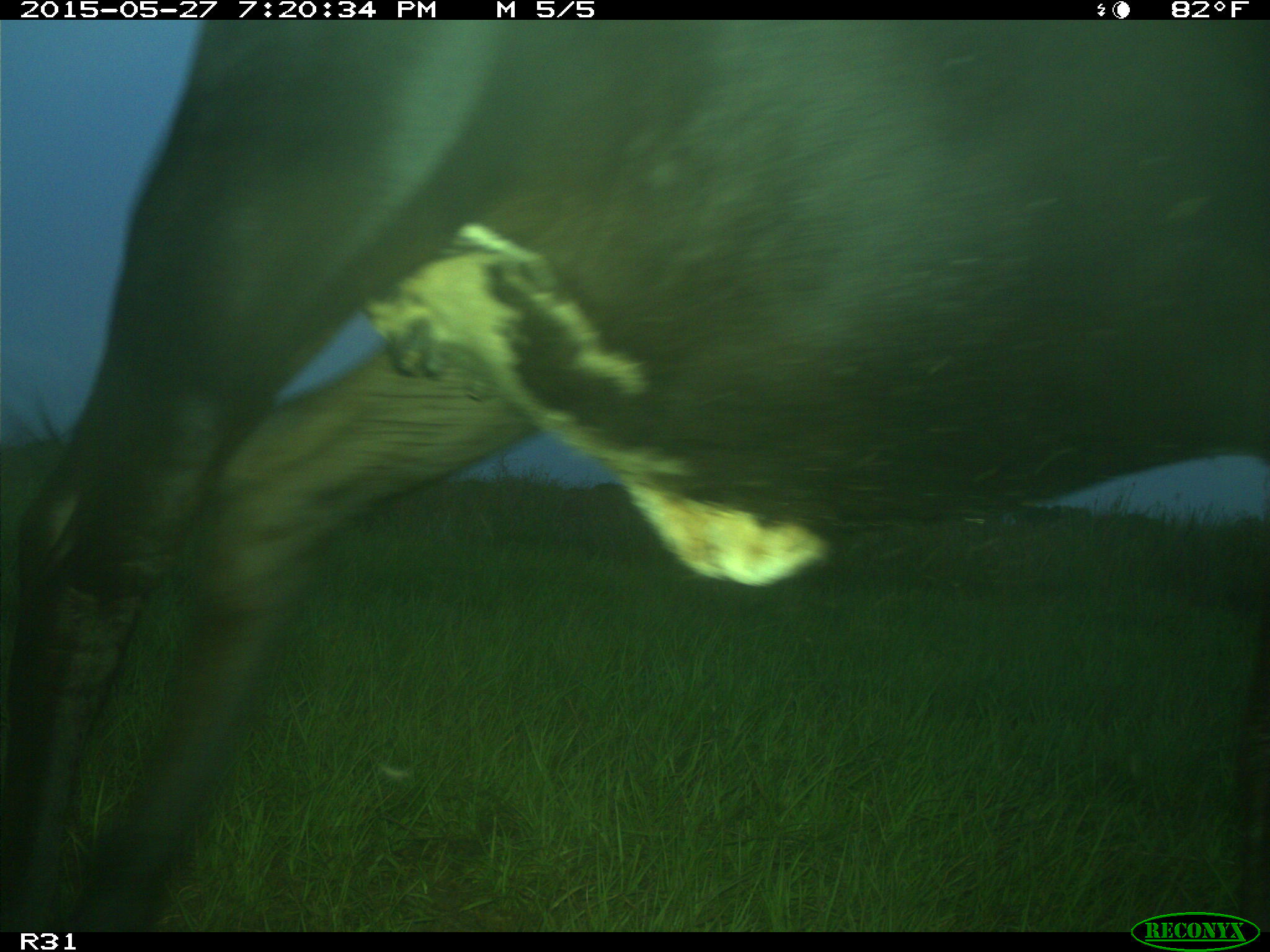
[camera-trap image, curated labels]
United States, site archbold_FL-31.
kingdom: Animalia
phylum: Chordata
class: Mammalia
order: Artiodactyla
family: Bovidae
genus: Bos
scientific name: Bos taurus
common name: domestic cow